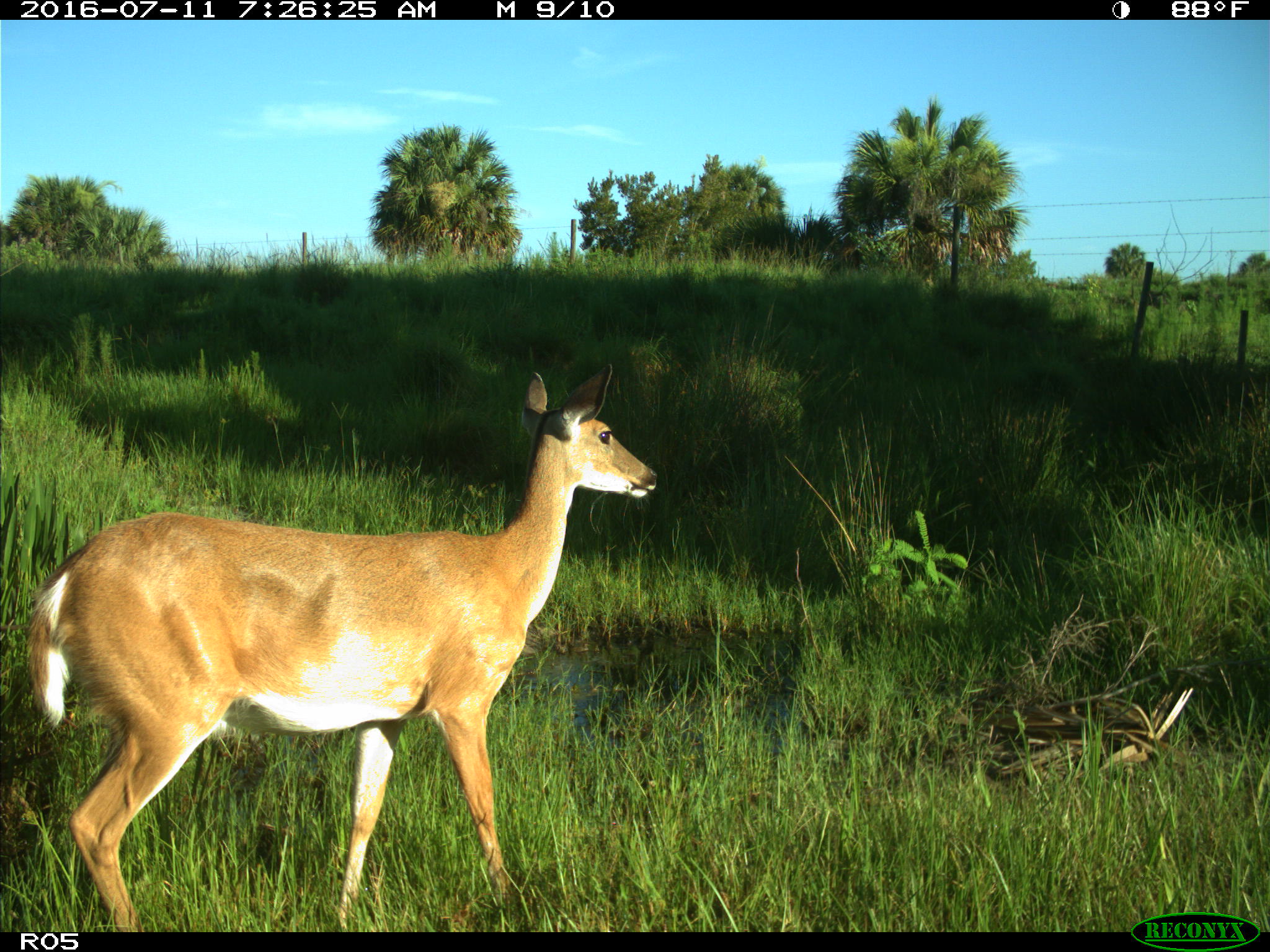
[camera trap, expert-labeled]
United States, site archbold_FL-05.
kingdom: Animalia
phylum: Chordata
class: Mammalia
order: Artiodactyla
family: Cervidae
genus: Odocoileus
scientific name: Odocoileus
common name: deer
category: unidentified deer